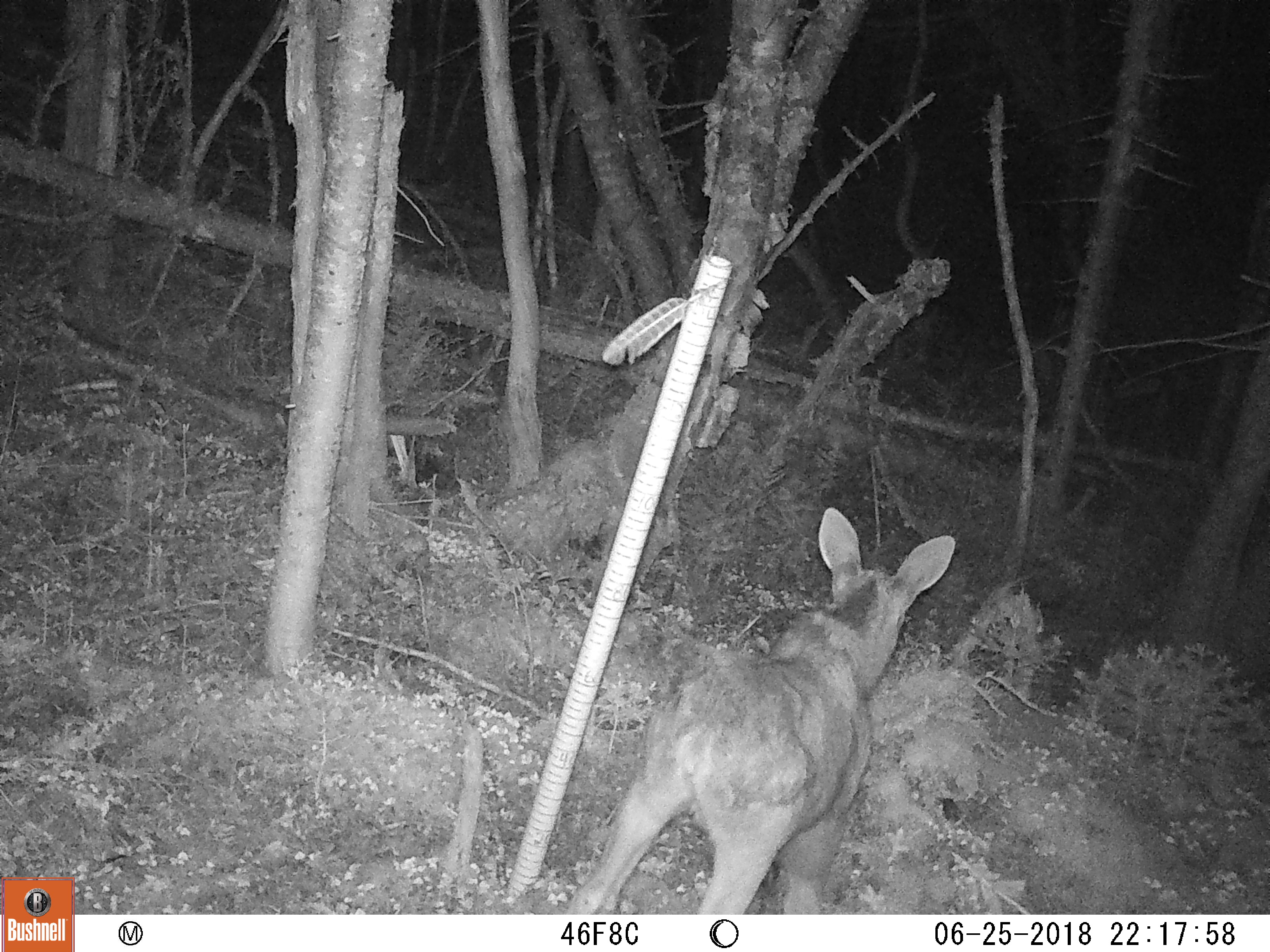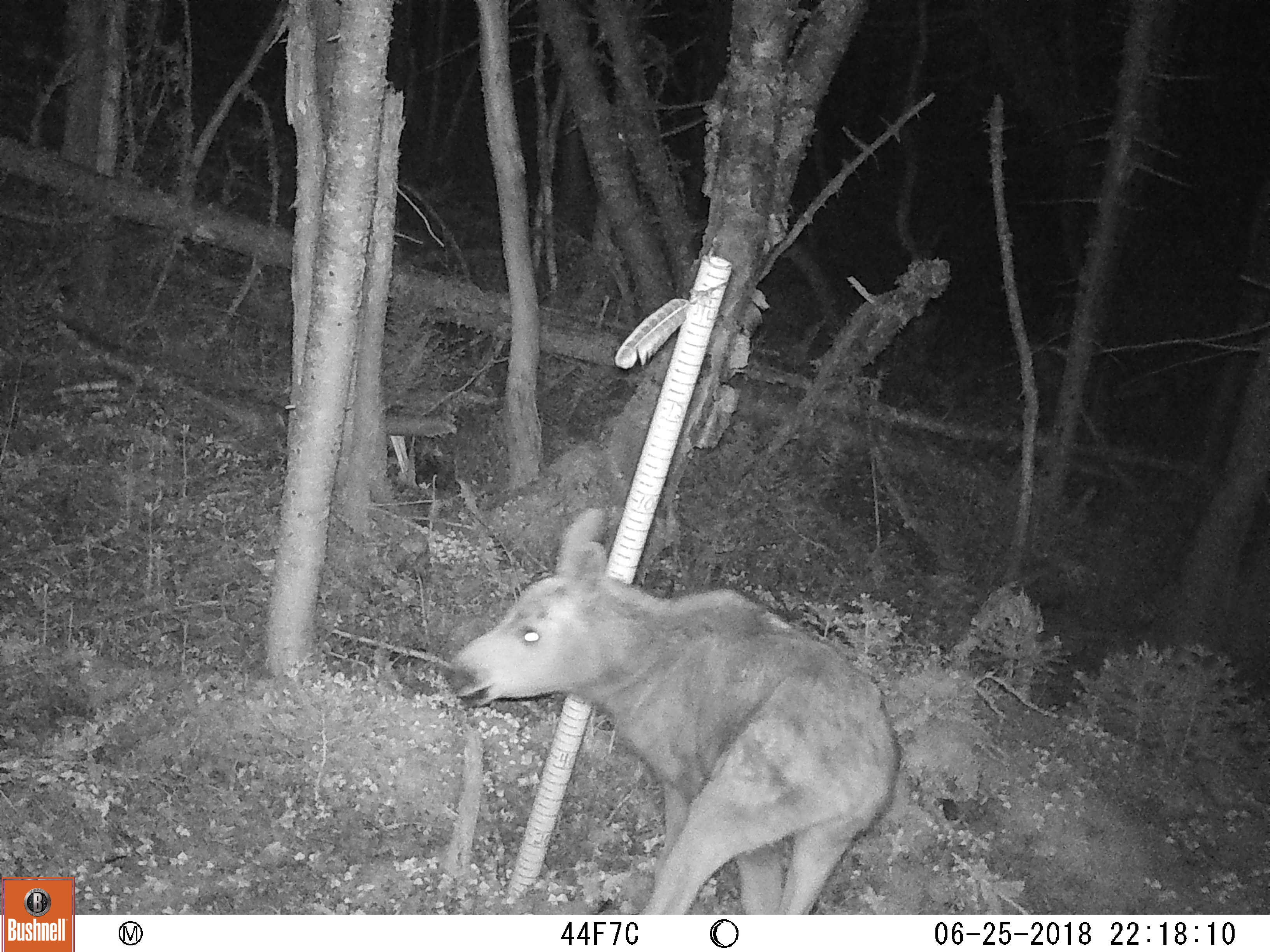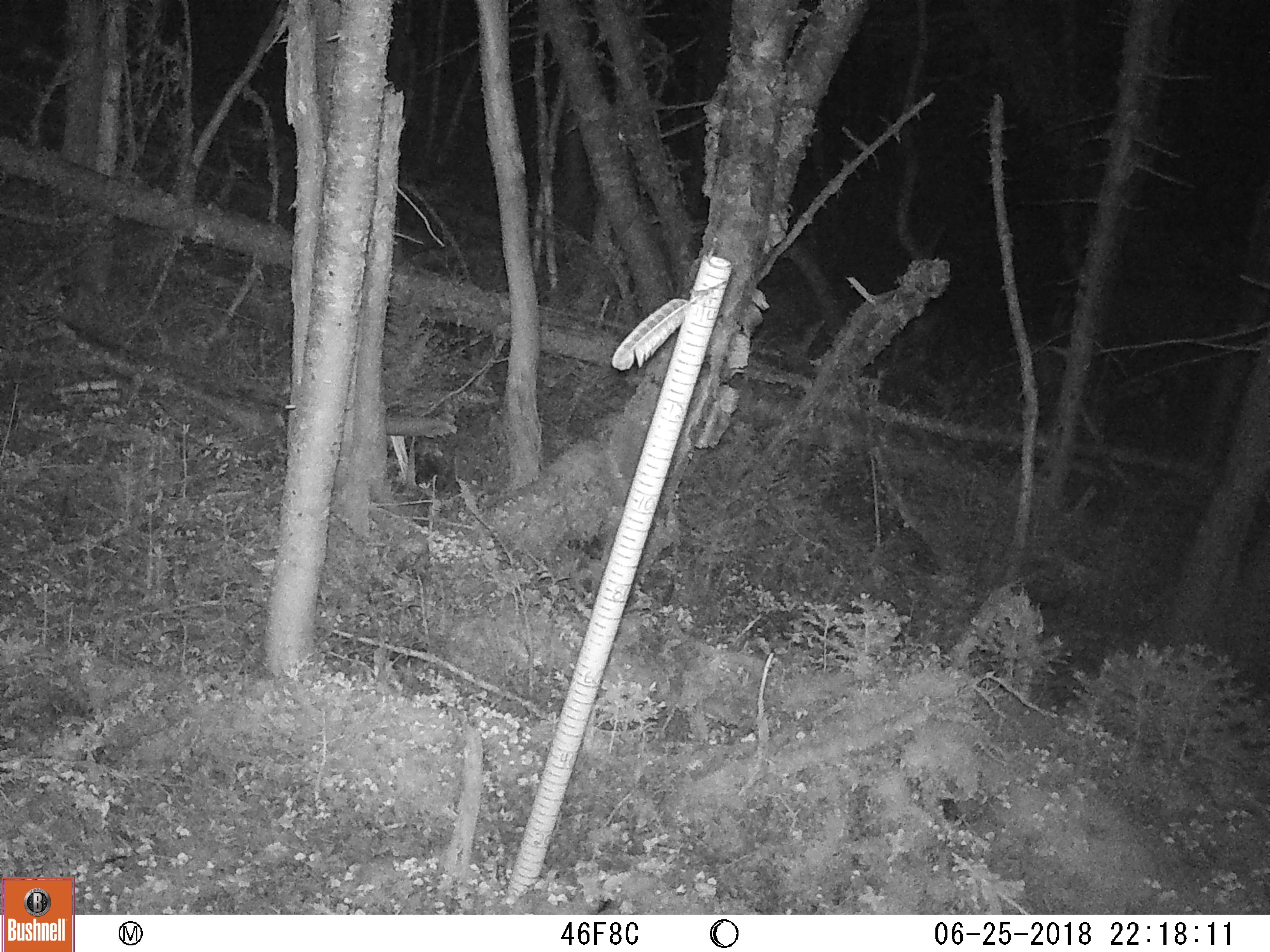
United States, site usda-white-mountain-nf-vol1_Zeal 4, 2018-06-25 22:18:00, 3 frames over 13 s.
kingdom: Animalia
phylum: Chordata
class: Mammalia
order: Artiodactyla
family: Cervidae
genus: Alces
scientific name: Alces alces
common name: moose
Moose (Alces alces).